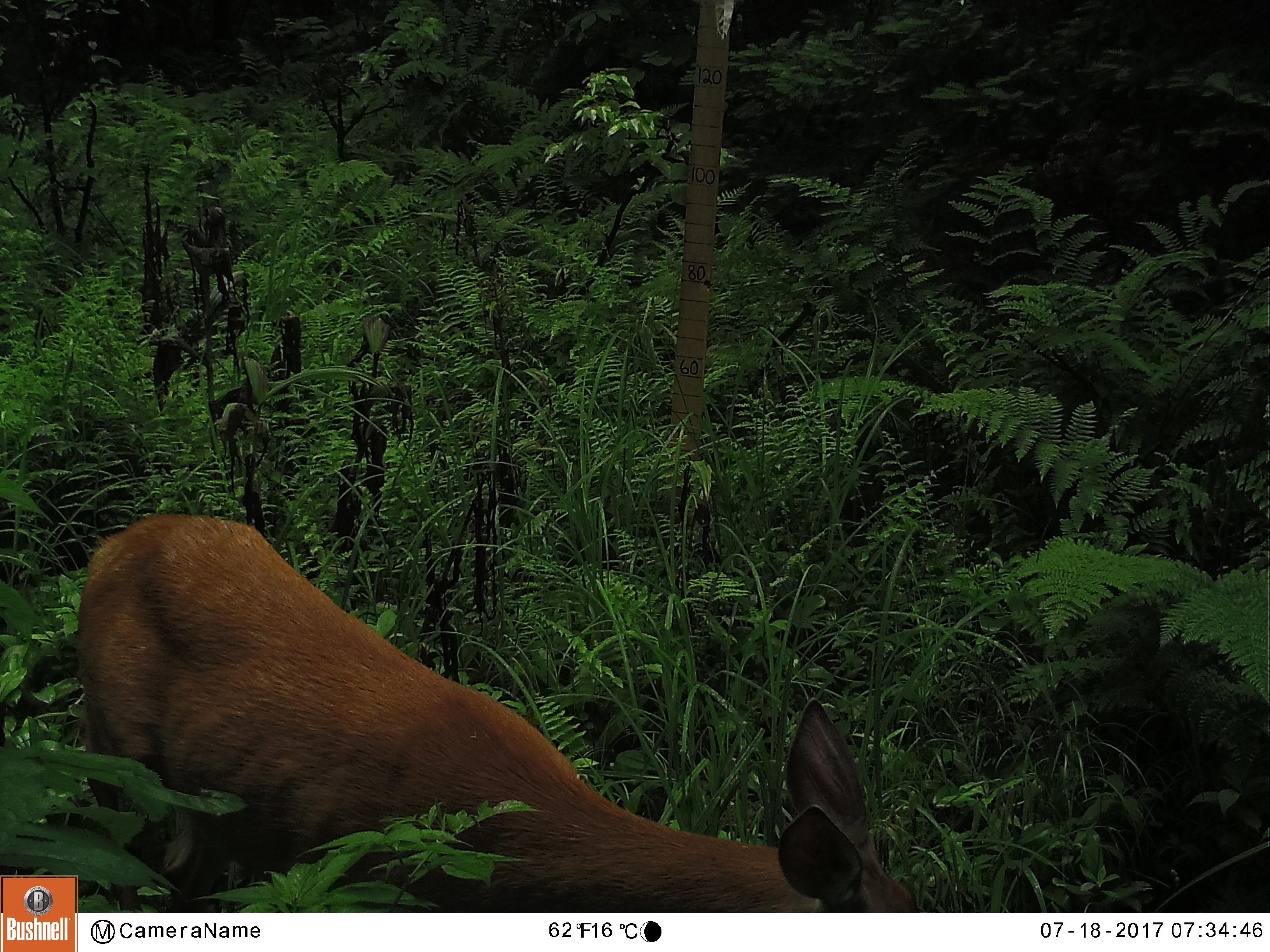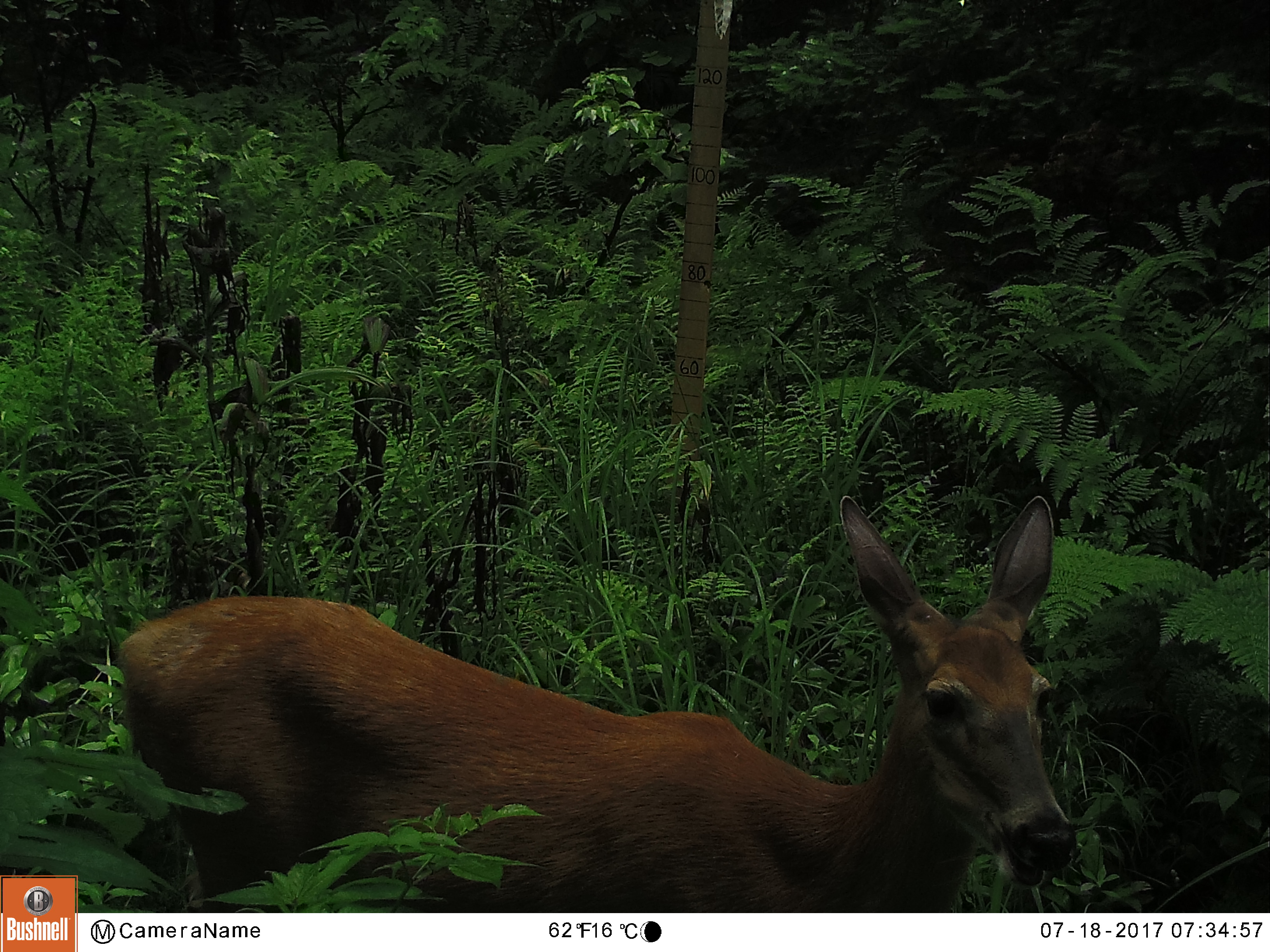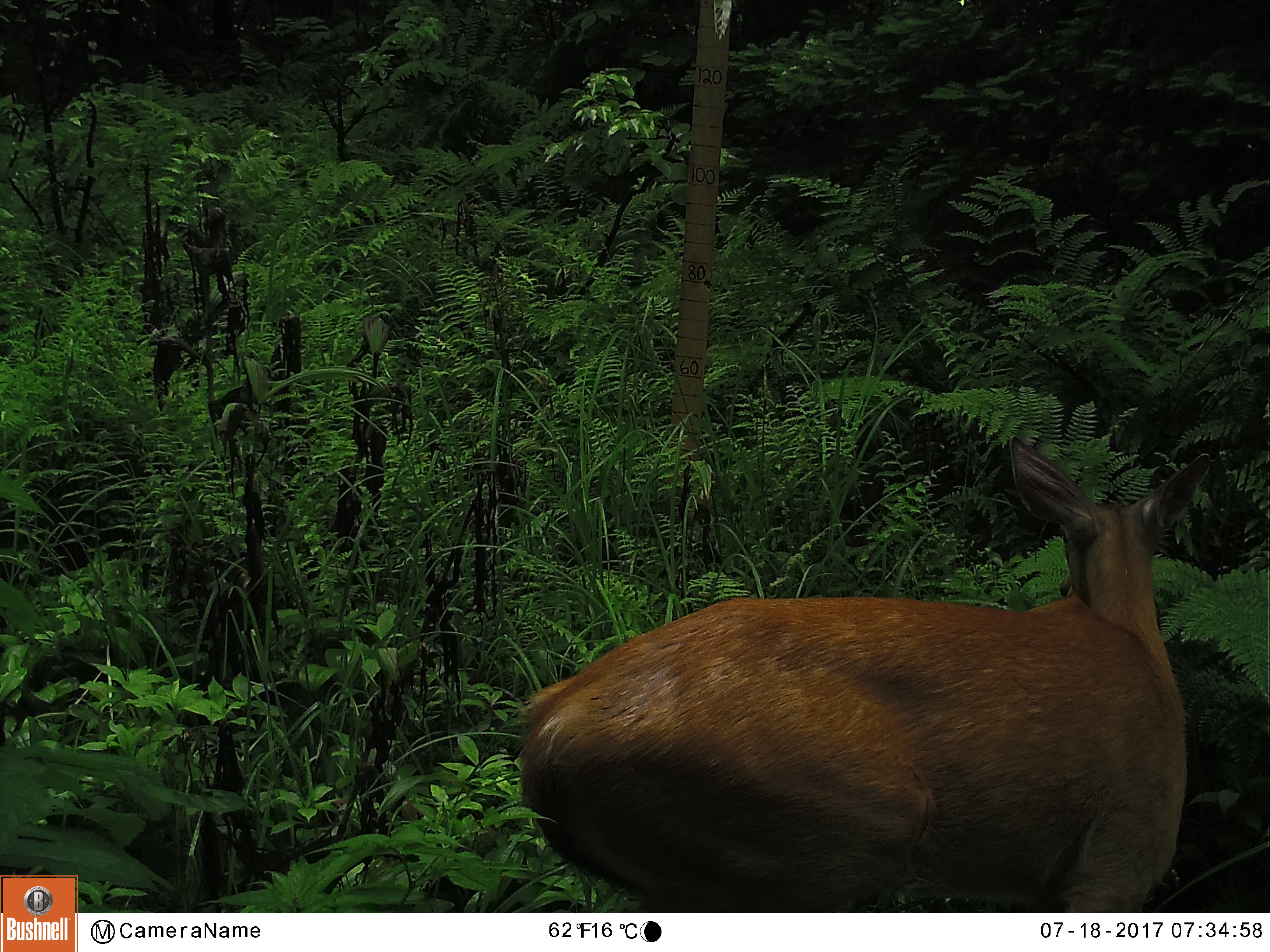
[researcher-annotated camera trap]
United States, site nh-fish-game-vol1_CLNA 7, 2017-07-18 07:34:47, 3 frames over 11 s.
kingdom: Animalia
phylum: Chordata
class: Mammalia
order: Artiodactyla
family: Cervidae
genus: Odocoileus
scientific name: Odocoileus virginianus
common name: white-tailed deer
White-tailed deer (Odocoileus virginianus).